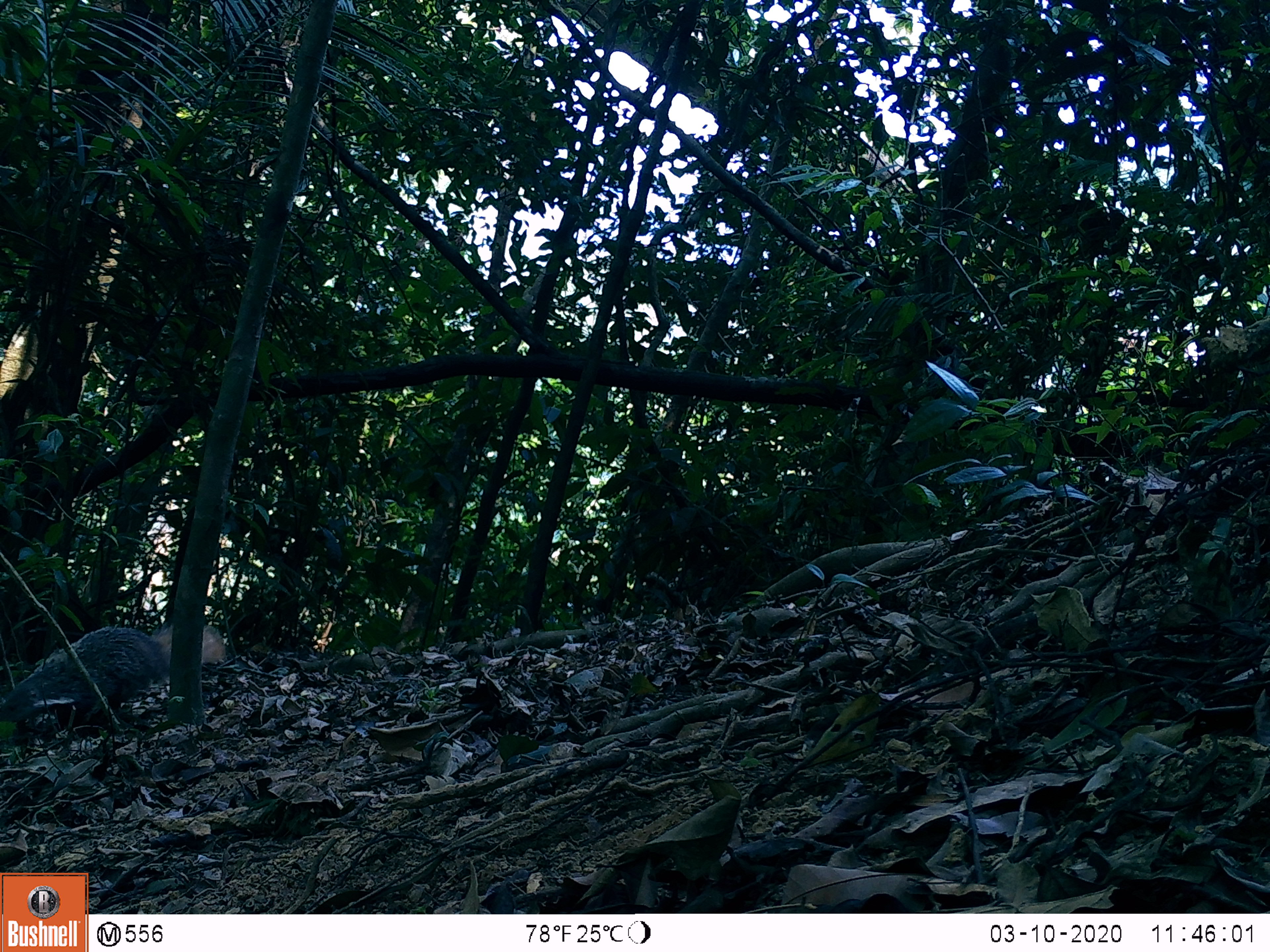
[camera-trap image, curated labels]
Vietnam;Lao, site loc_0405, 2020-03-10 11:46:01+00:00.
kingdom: Animalia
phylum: Chordata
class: Mammalia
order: Carnivora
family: Herpestidae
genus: Urva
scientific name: Urva urva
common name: crab-eating mongoose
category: crab eating mongoose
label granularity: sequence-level